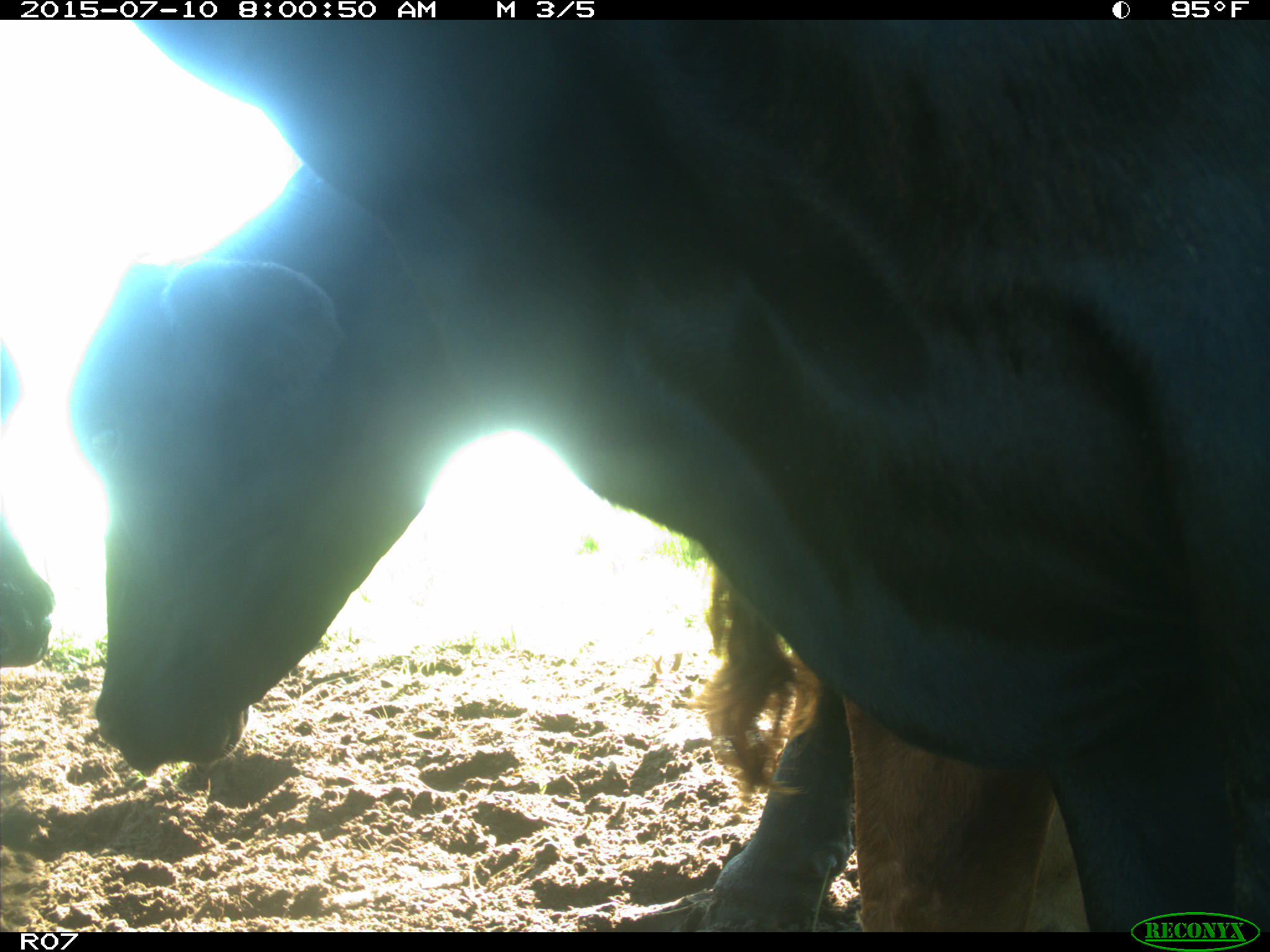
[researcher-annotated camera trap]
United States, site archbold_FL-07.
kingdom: Animalia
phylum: Chordata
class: Mammalia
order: Artiodactyla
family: Bovidae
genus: Bos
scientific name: Bos taurus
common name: domestic cow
Bos taurus (domestic cow).